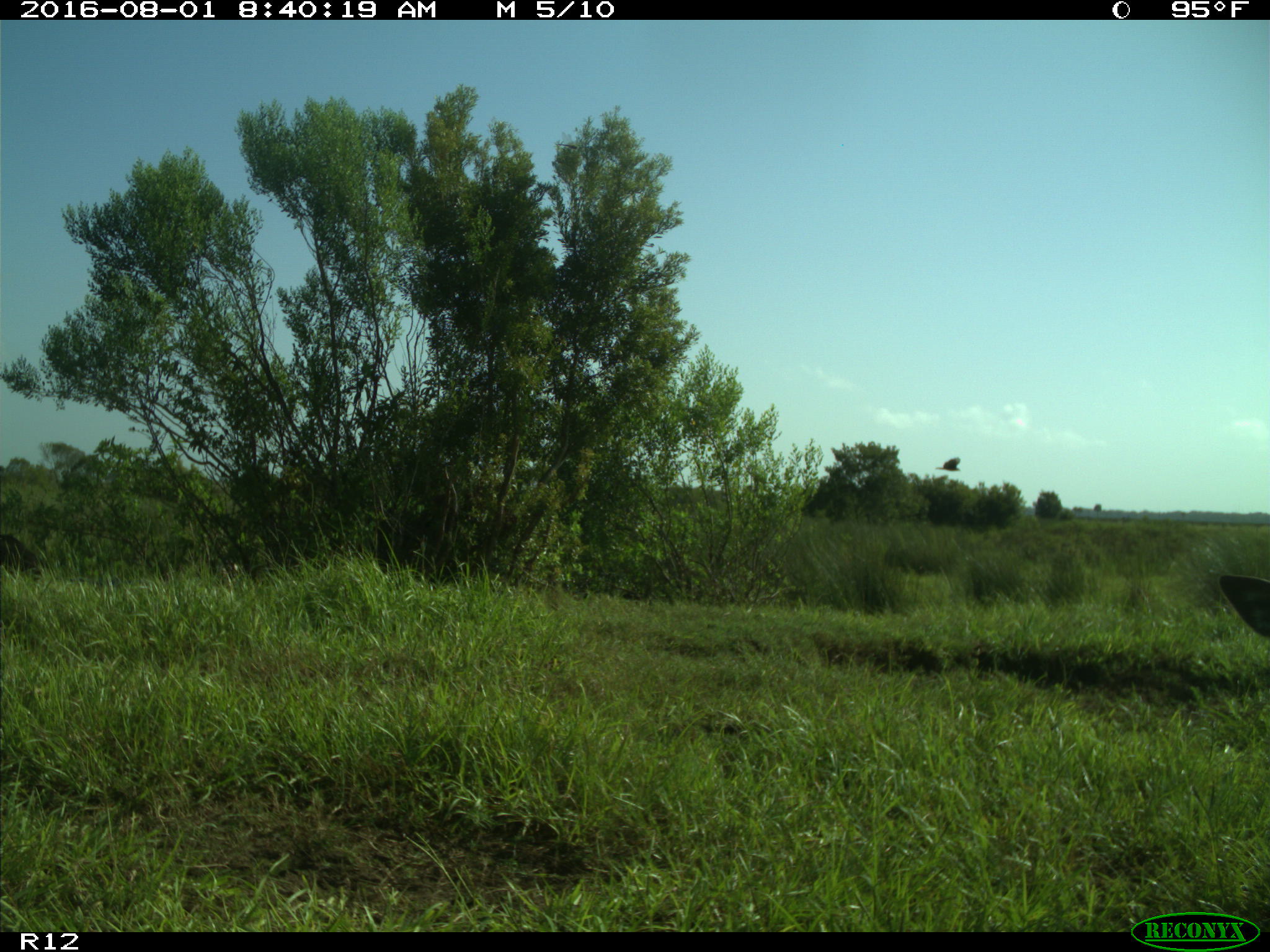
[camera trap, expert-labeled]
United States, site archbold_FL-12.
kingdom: Animalia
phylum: Chordata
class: Mammalia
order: Artiodactyla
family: Bovidae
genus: Bos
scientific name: Bos taurus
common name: domestic cow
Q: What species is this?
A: Bos taurus (domestic cow).